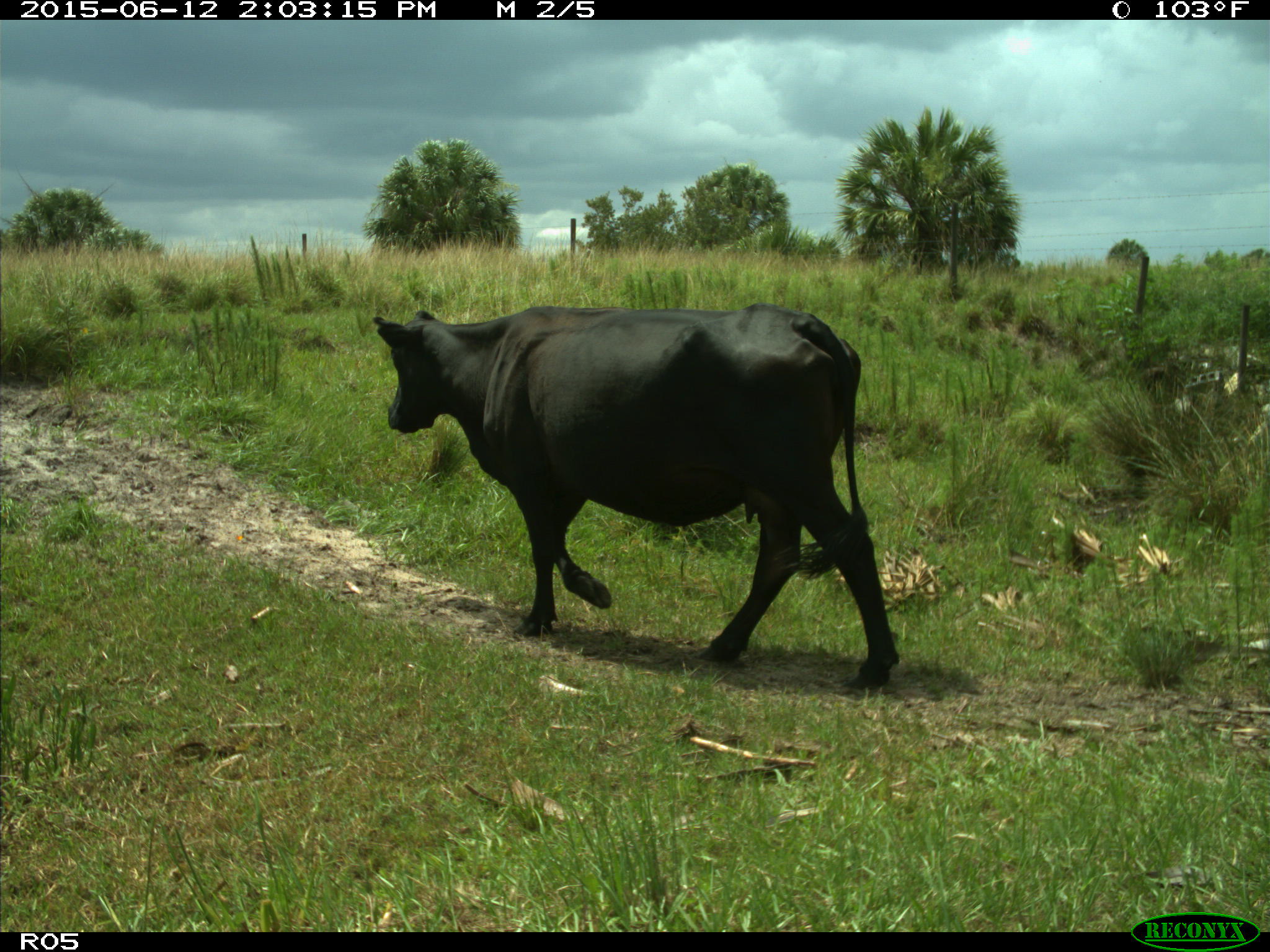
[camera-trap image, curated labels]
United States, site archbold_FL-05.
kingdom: Animalia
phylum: Chordata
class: Mammalia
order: Artiodactyla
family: Bovidae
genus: Bos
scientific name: Bos taurus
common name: domestic cow